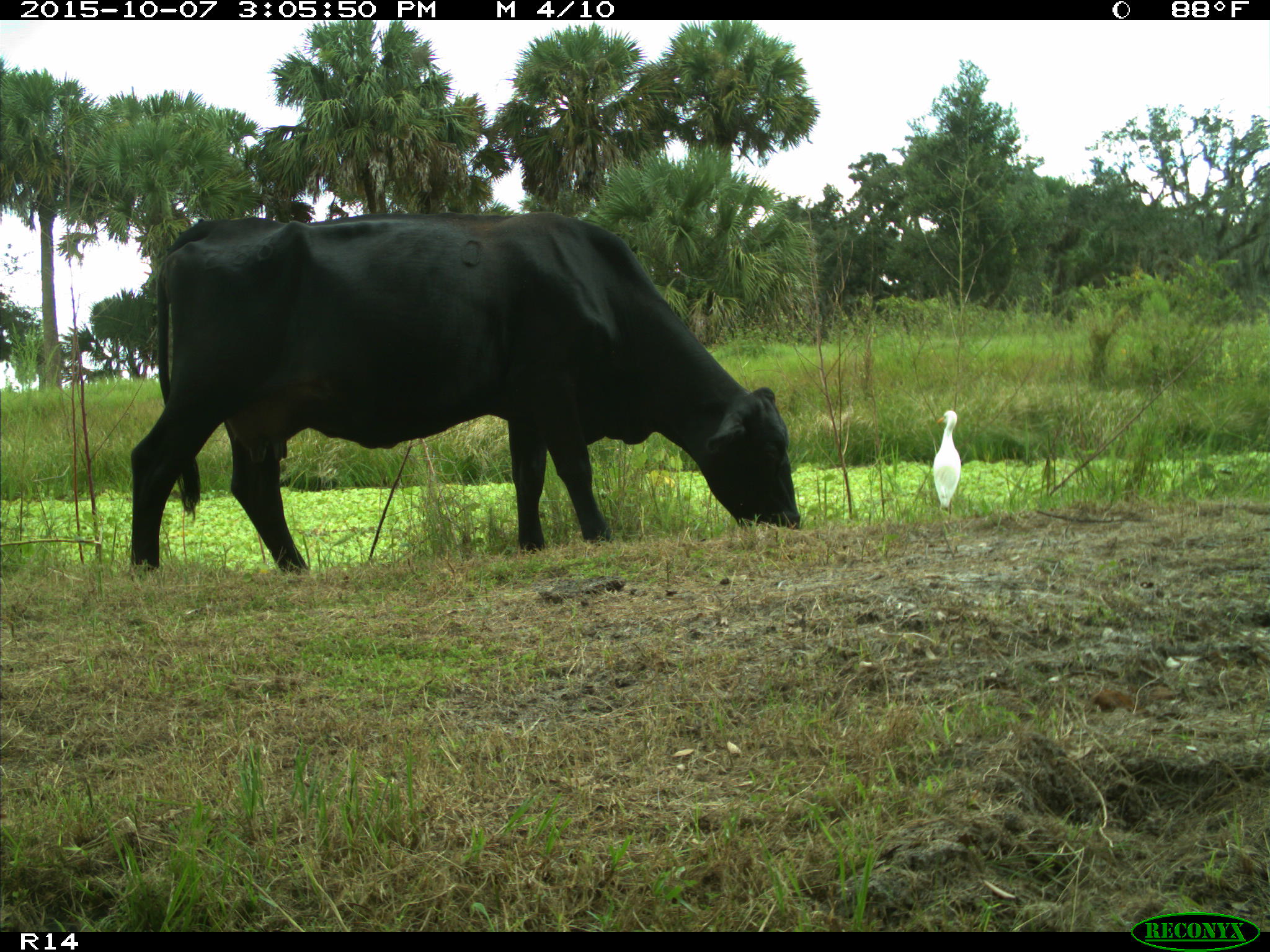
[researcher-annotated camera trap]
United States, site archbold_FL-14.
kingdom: Animalia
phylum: Chordata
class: Mammalia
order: Artiodactyla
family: Bovidae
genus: Bos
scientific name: Bos taurus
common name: domestic cow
Bos taurus (domestic cow).